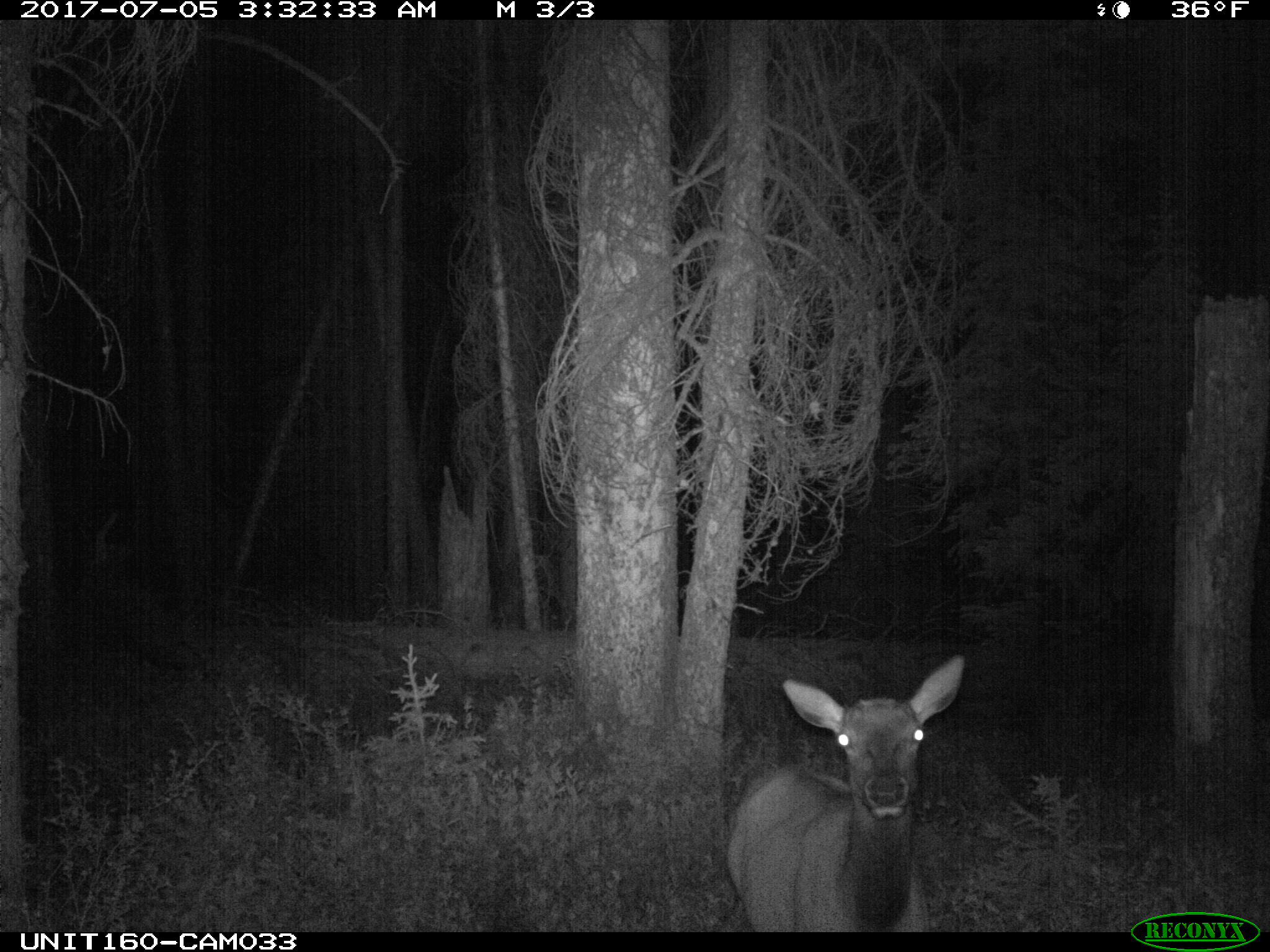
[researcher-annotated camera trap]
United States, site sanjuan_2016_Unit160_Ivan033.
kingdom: Animalia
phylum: Chordata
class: Mammalia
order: Artiodactyla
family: Cervidae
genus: Cervus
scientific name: Cervus elaphus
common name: red deer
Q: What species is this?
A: Cervus elaphus (red deer).